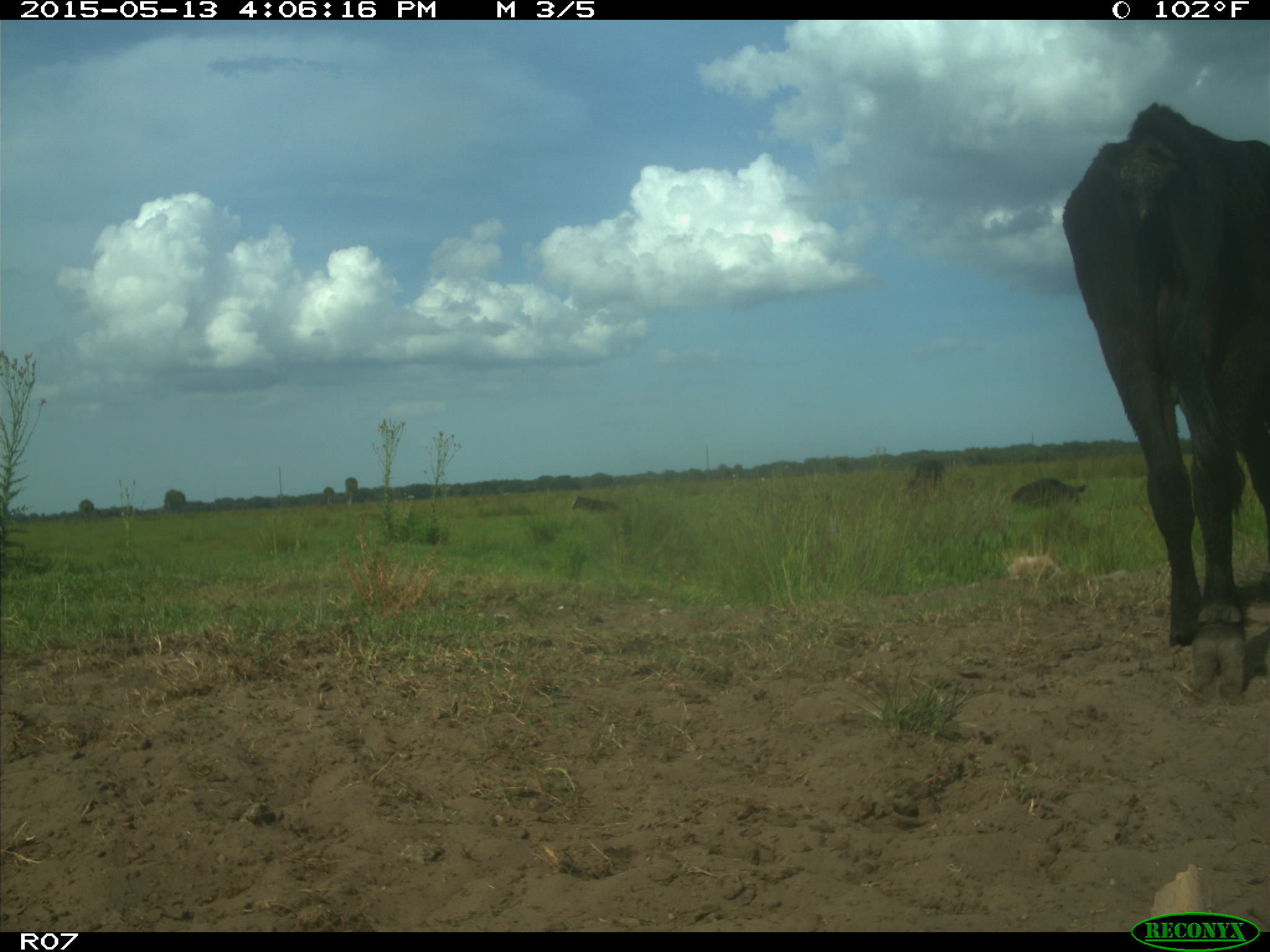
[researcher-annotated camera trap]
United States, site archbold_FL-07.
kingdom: Animalia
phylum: Chordata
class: Mammalia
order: Artiodactyla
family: Bovidae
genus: Bos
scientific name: Bos taurus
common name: domestic cow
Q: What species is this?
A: Bos taurus (domestic cow).